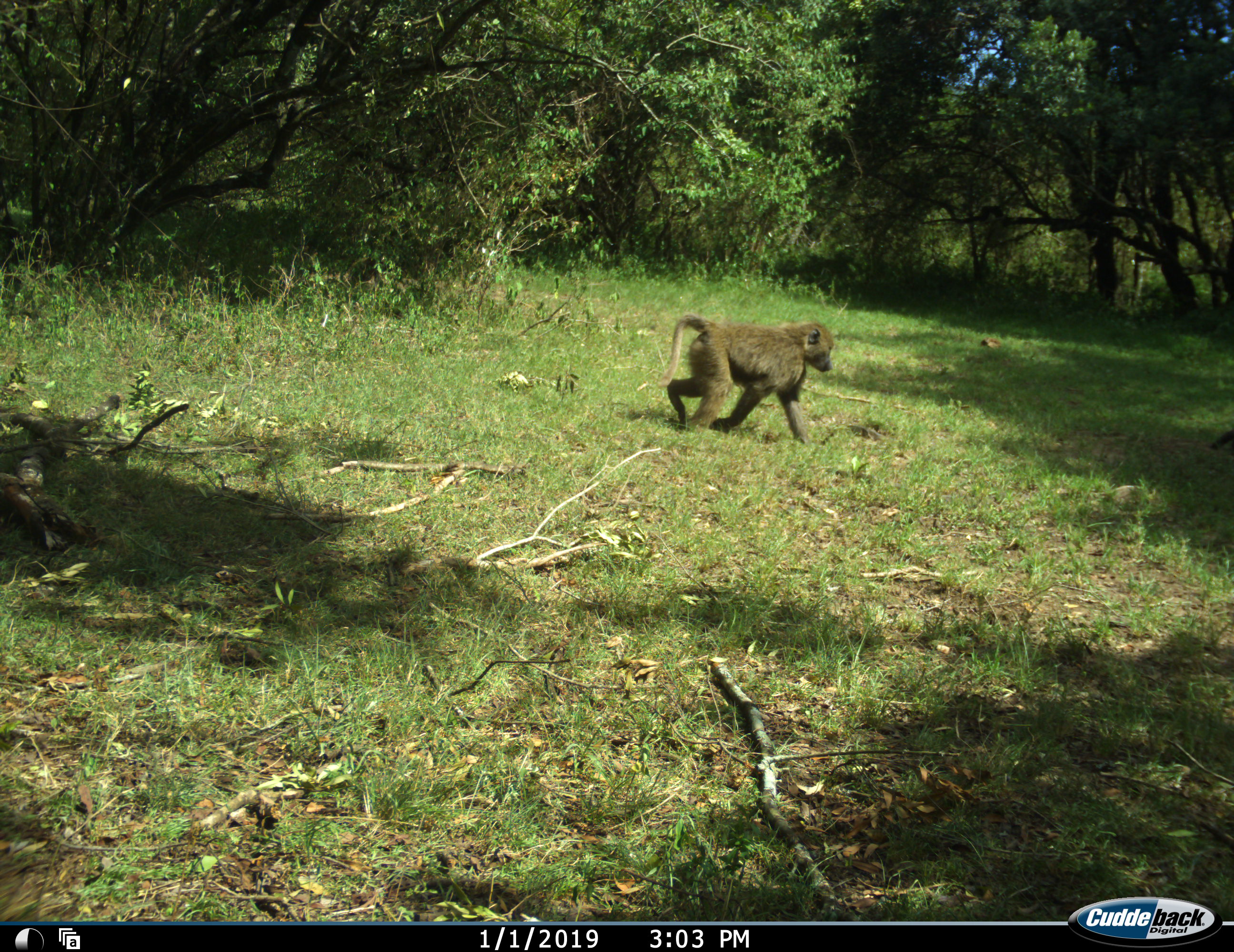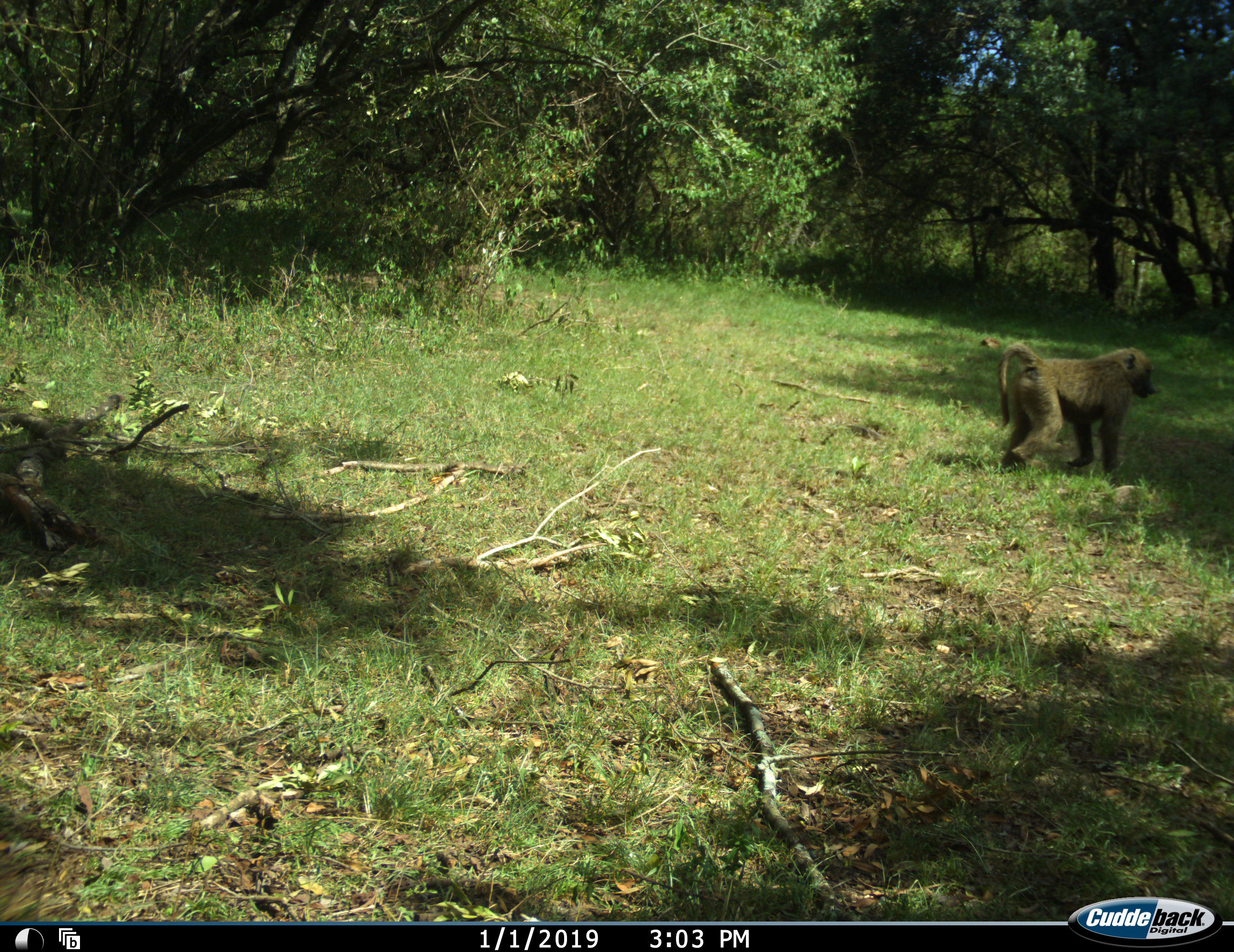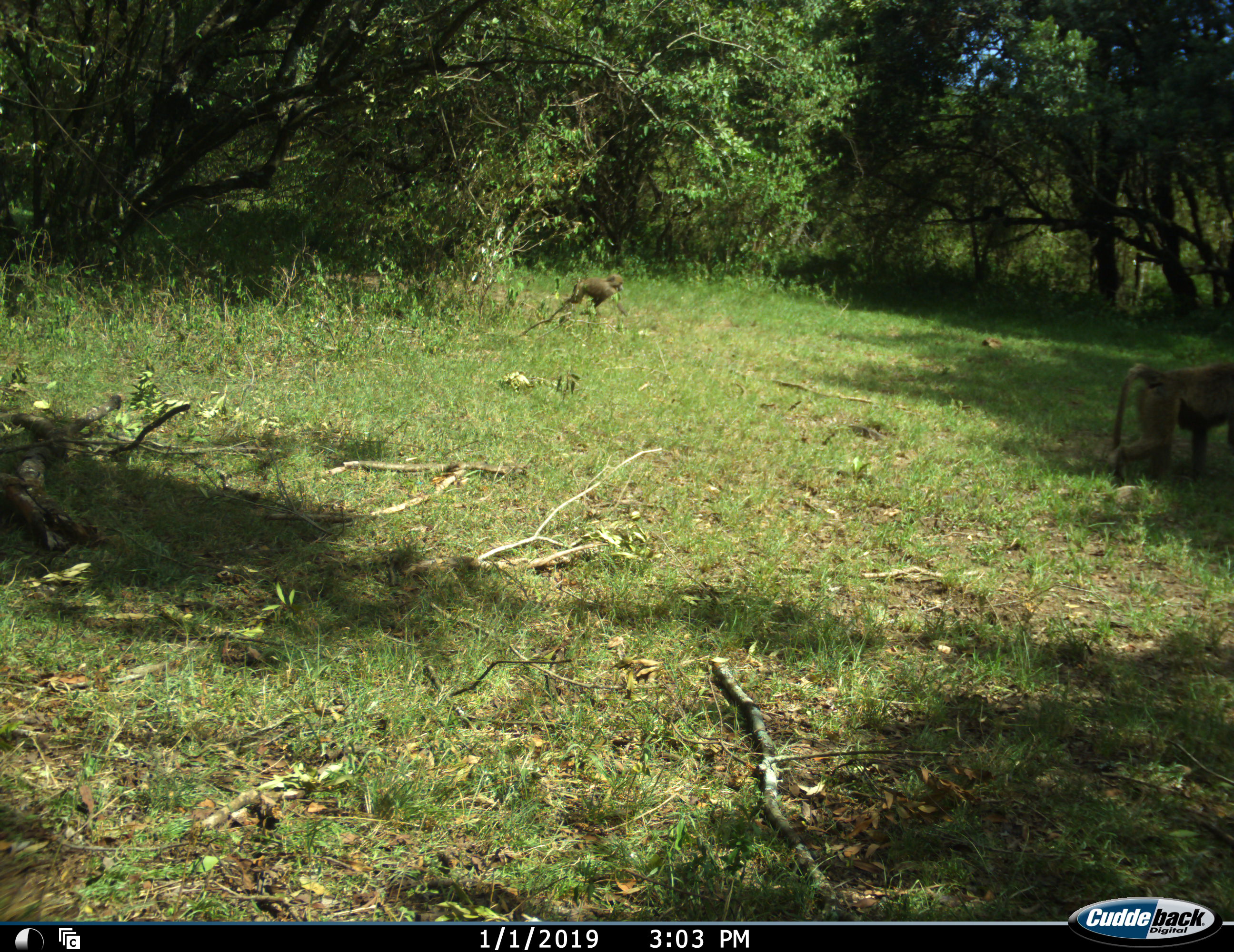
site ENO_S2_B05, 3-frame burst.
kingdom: Animalia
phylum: Chordata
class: Mammalia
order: Primates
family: Cercopithecidae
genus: Papio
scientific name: Papio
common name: baboon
Baboon (Papio), count 2. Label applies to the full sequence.